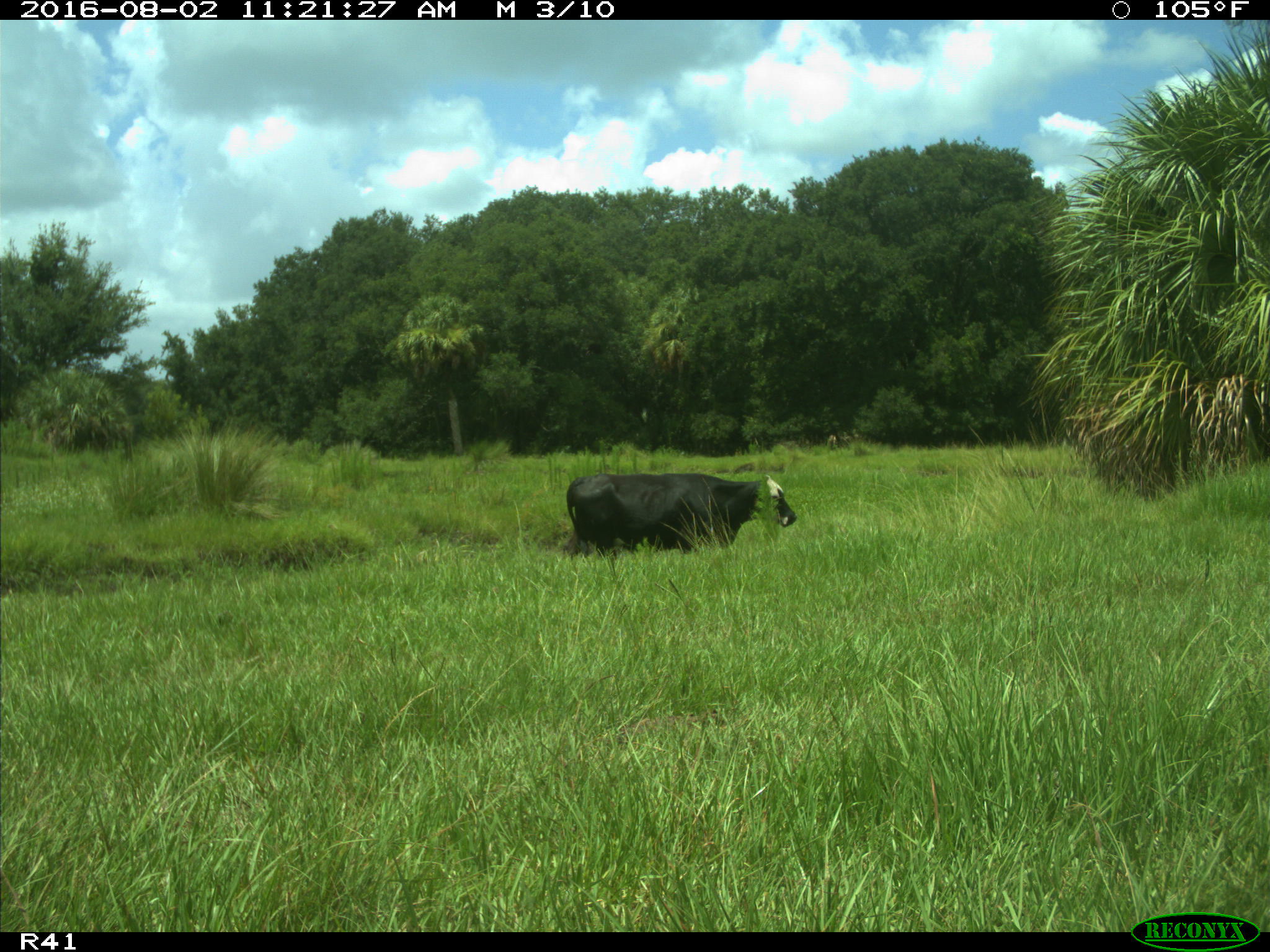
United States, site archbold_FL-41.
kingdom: Animalia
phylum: Chordata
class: Mammalia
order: Artiodactyla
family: Bovidae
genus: Bos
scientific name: Bos taurus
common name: domestic cow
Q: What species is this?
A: Bos taurus (domestic cow).